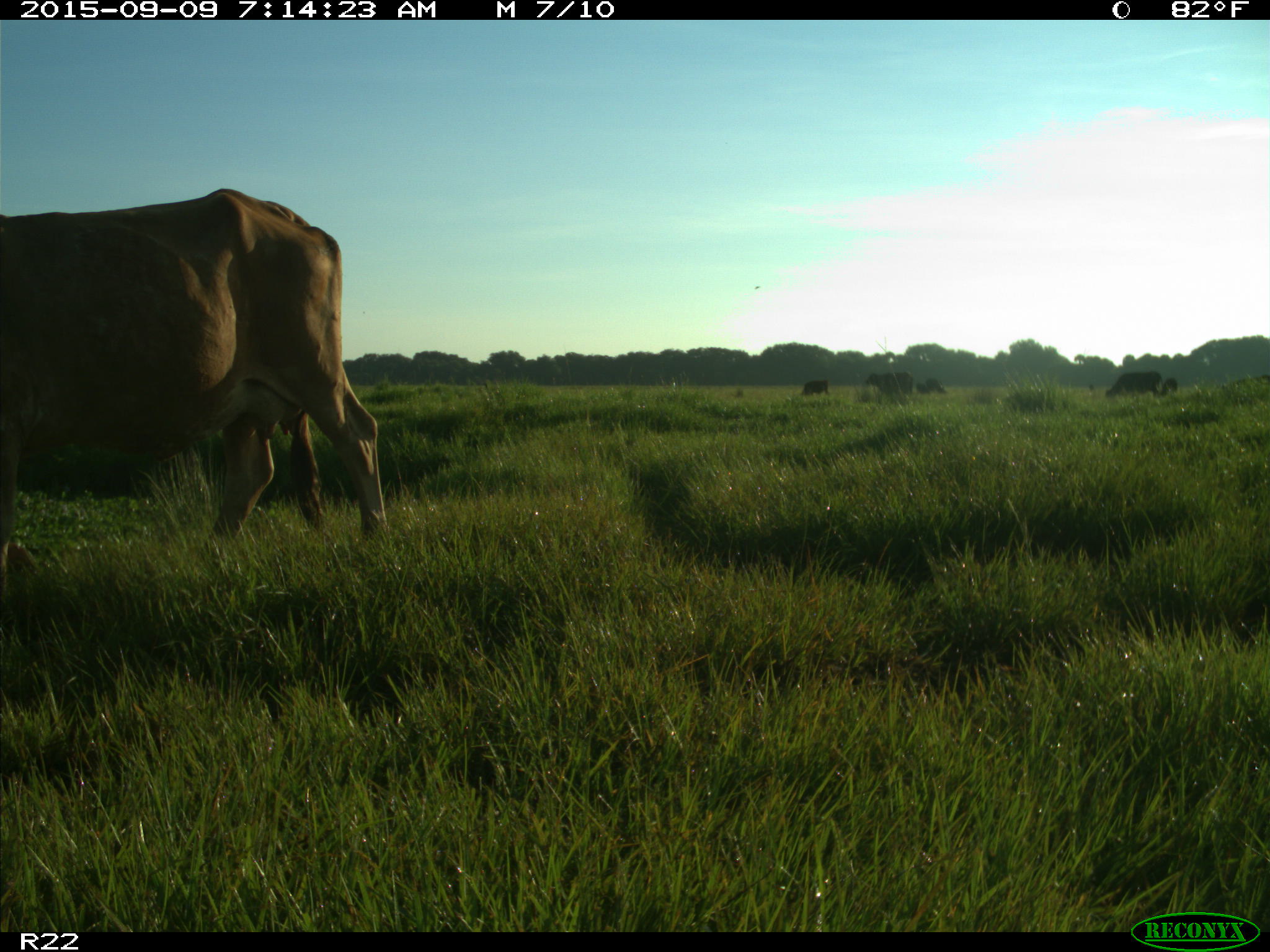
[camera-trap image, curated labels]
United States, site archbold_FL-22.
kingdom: Animalia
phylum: Chordata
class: Mammalia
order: Artiodactyla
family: Bovidae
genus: Bos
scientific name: Bos taurus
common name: domestic cow